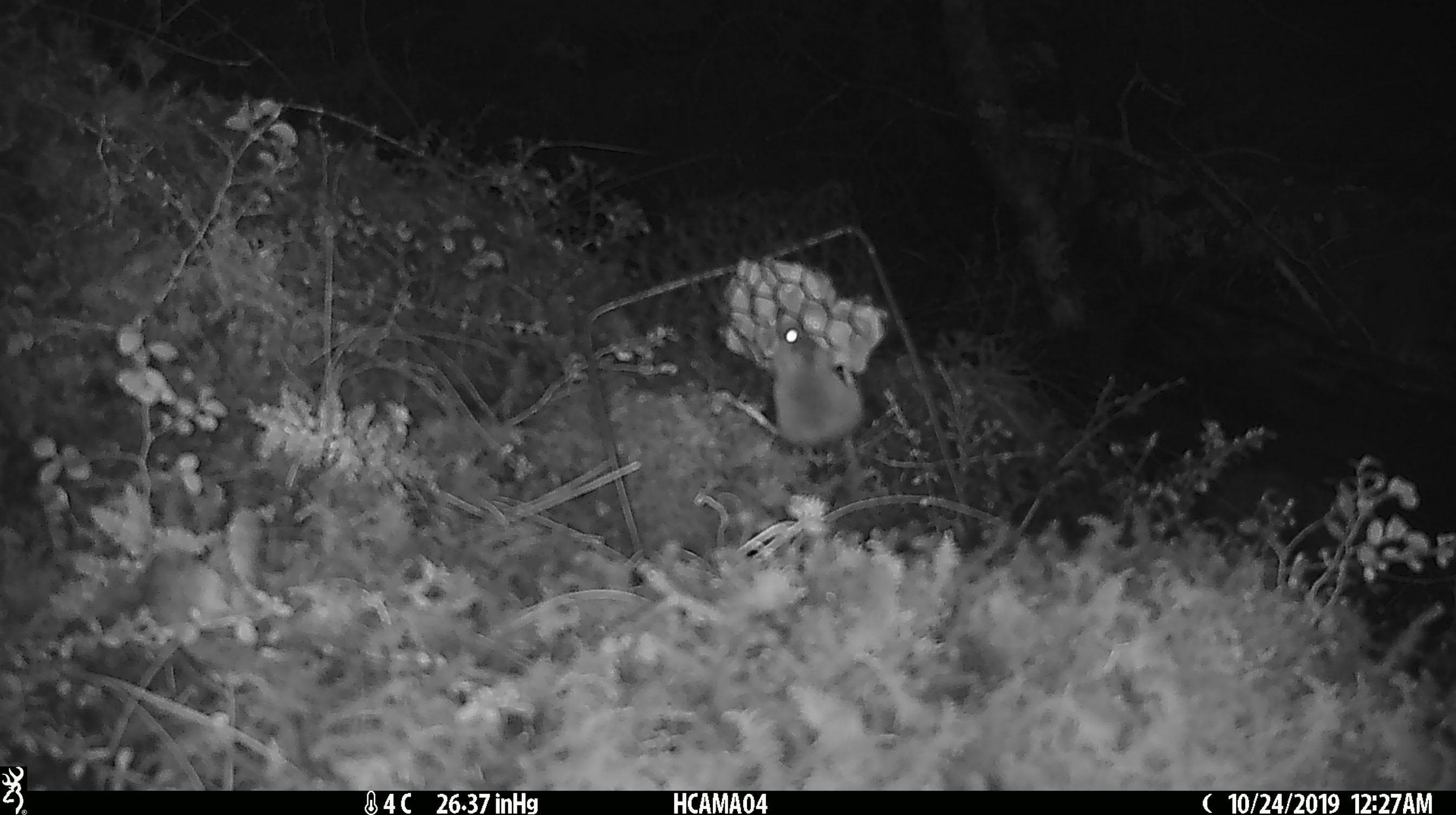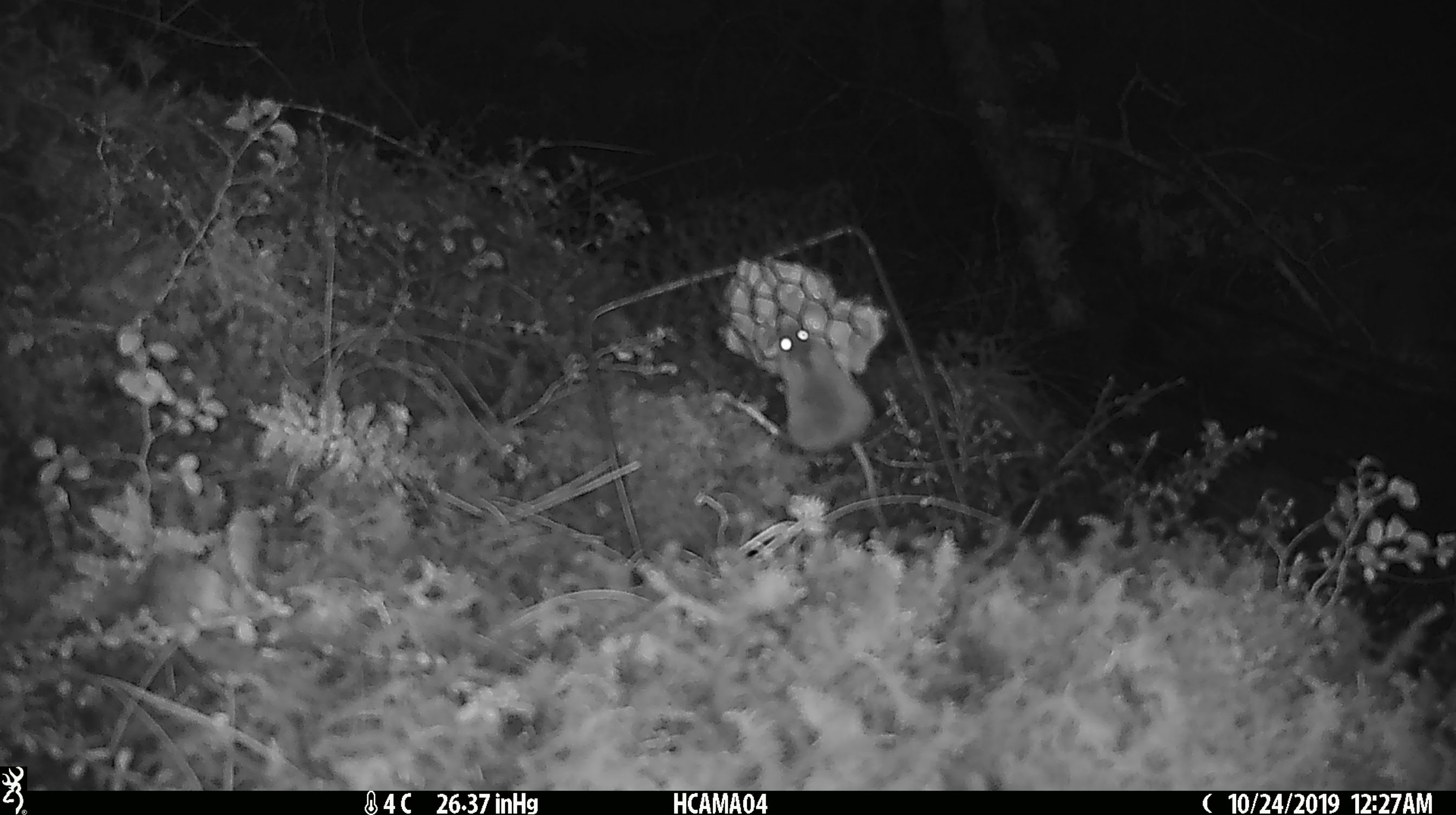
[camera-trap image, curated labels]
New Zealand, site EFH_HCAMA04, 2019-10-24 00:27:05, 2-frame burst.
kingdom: Animalia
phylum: Chordata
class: Mammalia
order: Rodentia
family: Muridae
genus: Mus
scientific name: Mus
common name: mouse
Mouse (Mus).